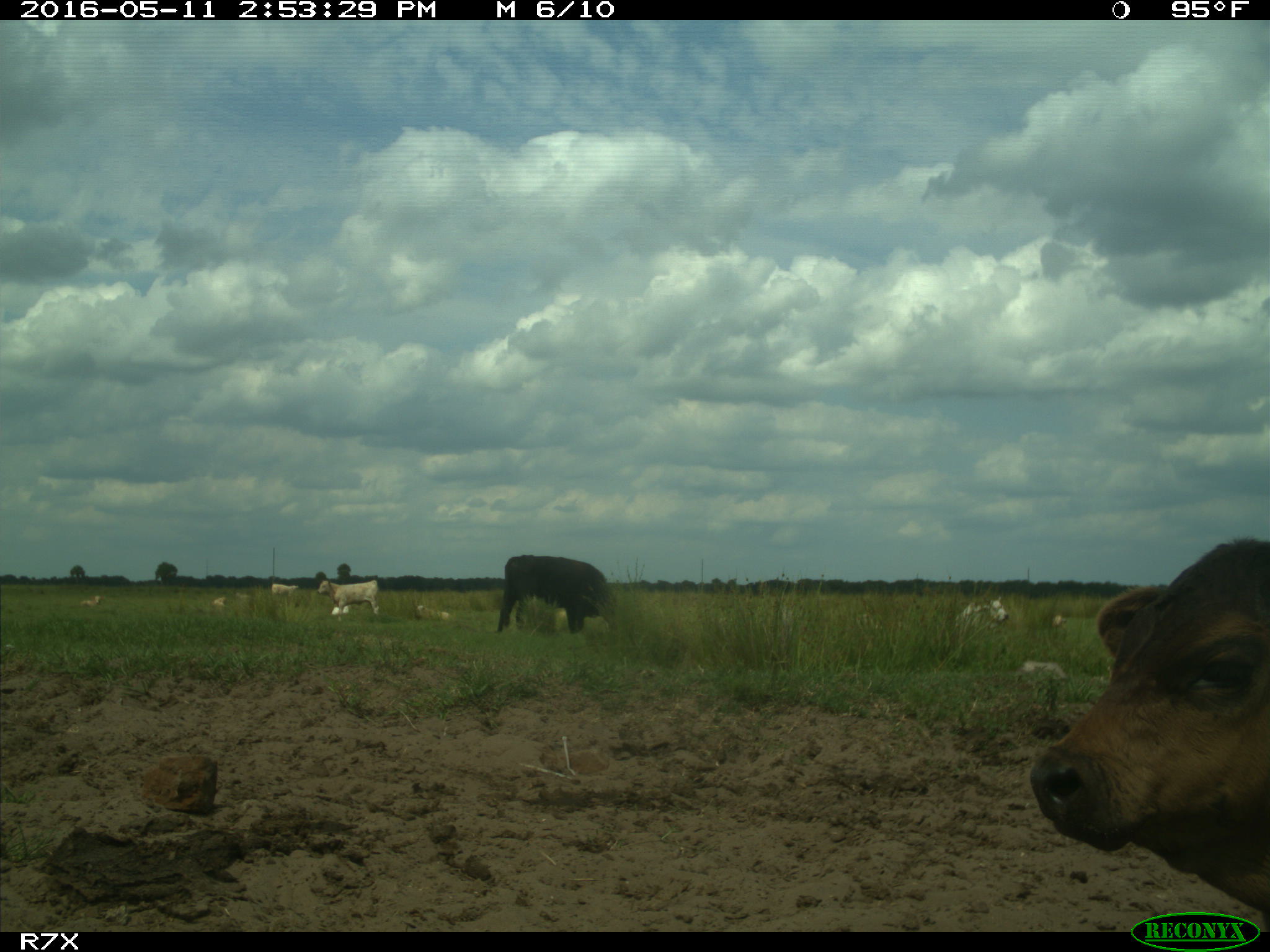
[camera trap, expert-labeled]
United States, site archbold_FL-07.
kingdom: Animalia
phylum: Chordata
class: Mammalia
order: Artiodactyla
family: Bovidae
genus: Bos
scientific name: Bos taurus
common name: domestic cow